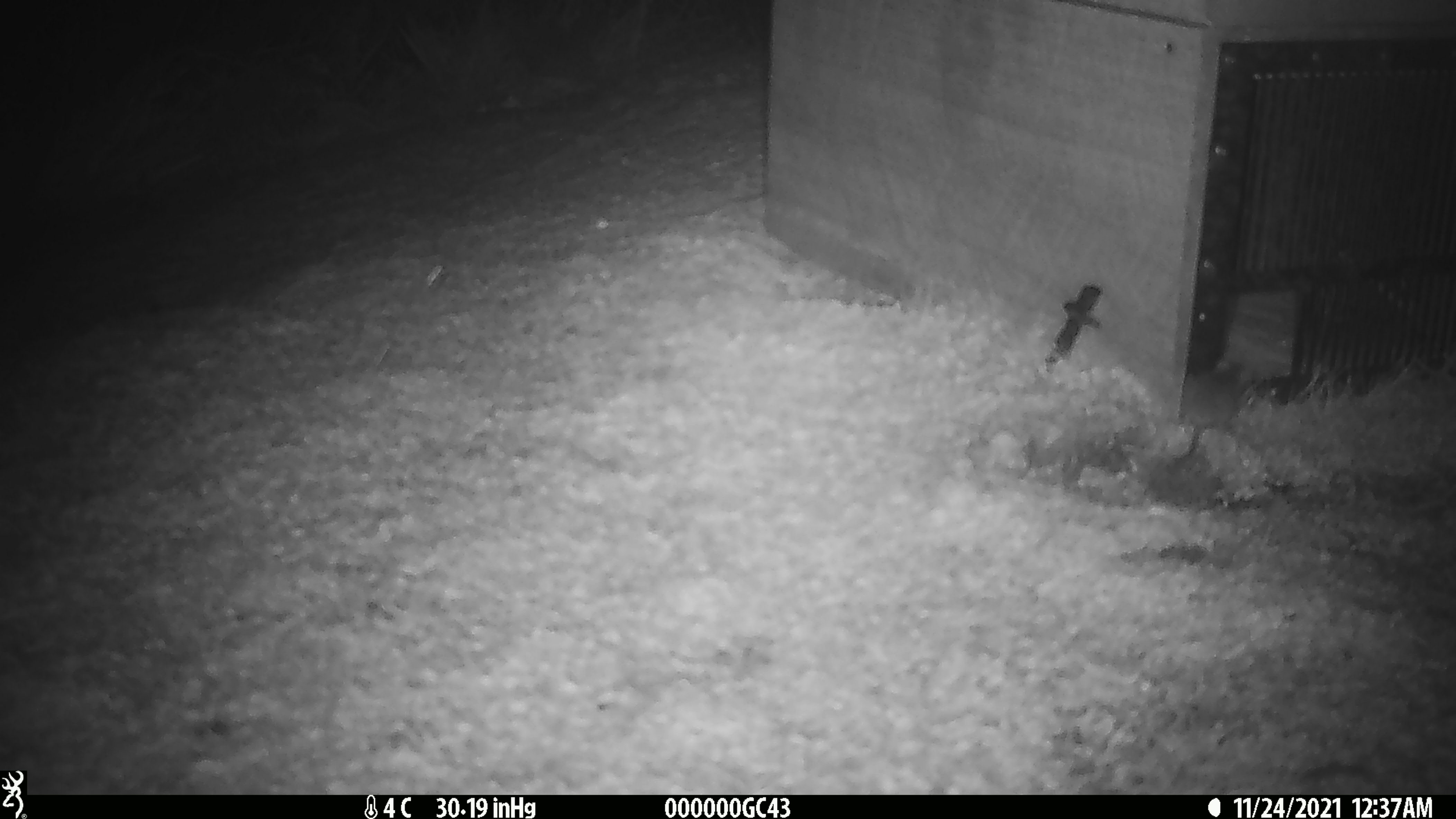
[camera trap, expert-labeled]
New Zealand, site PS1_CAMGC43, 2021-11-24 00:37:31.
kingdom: Animalia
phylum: Chordata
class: Mammalia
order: Rodentia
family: Muridae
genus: Mus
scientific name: Mus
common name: mouse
Mouse (Mus).